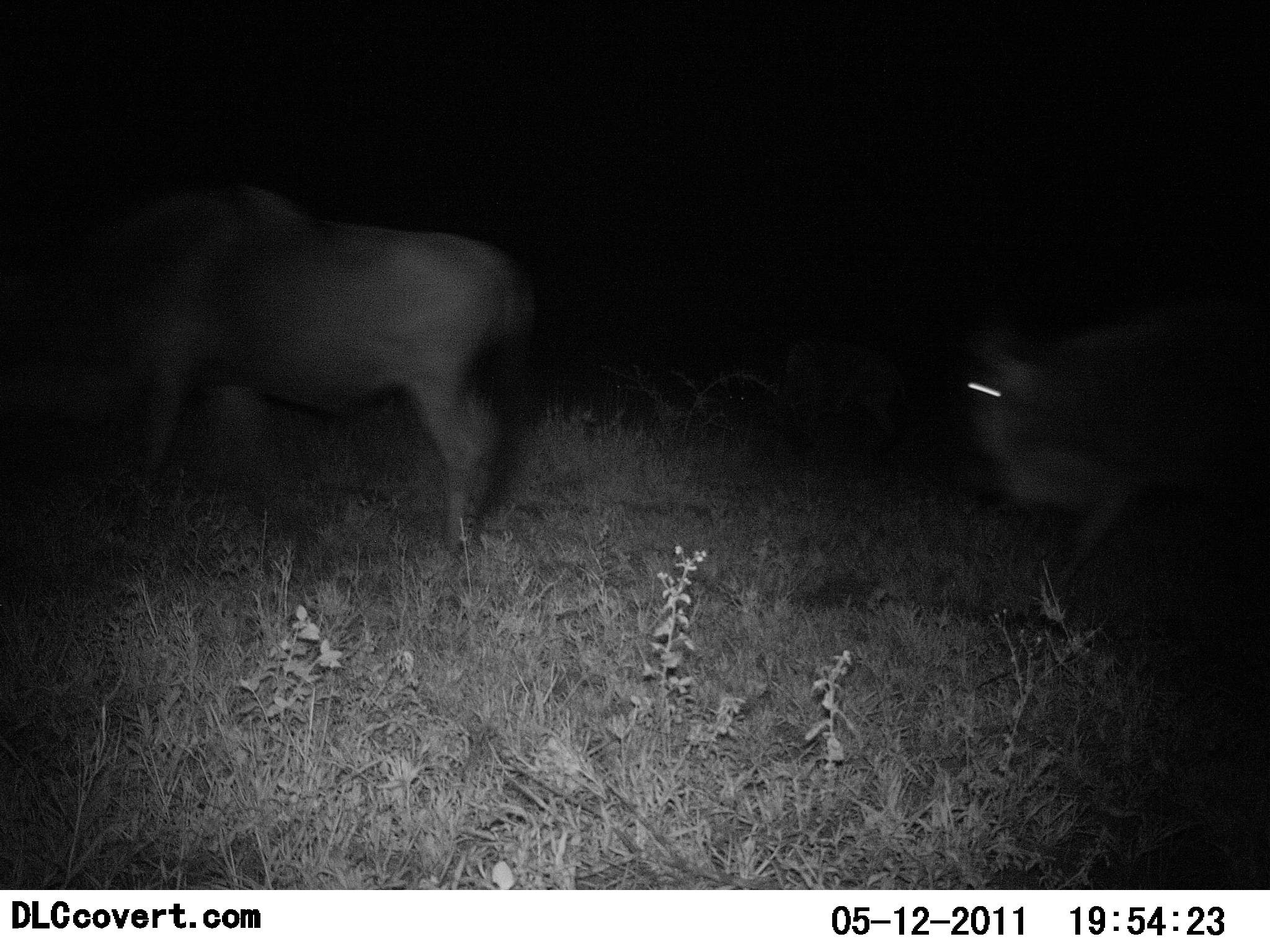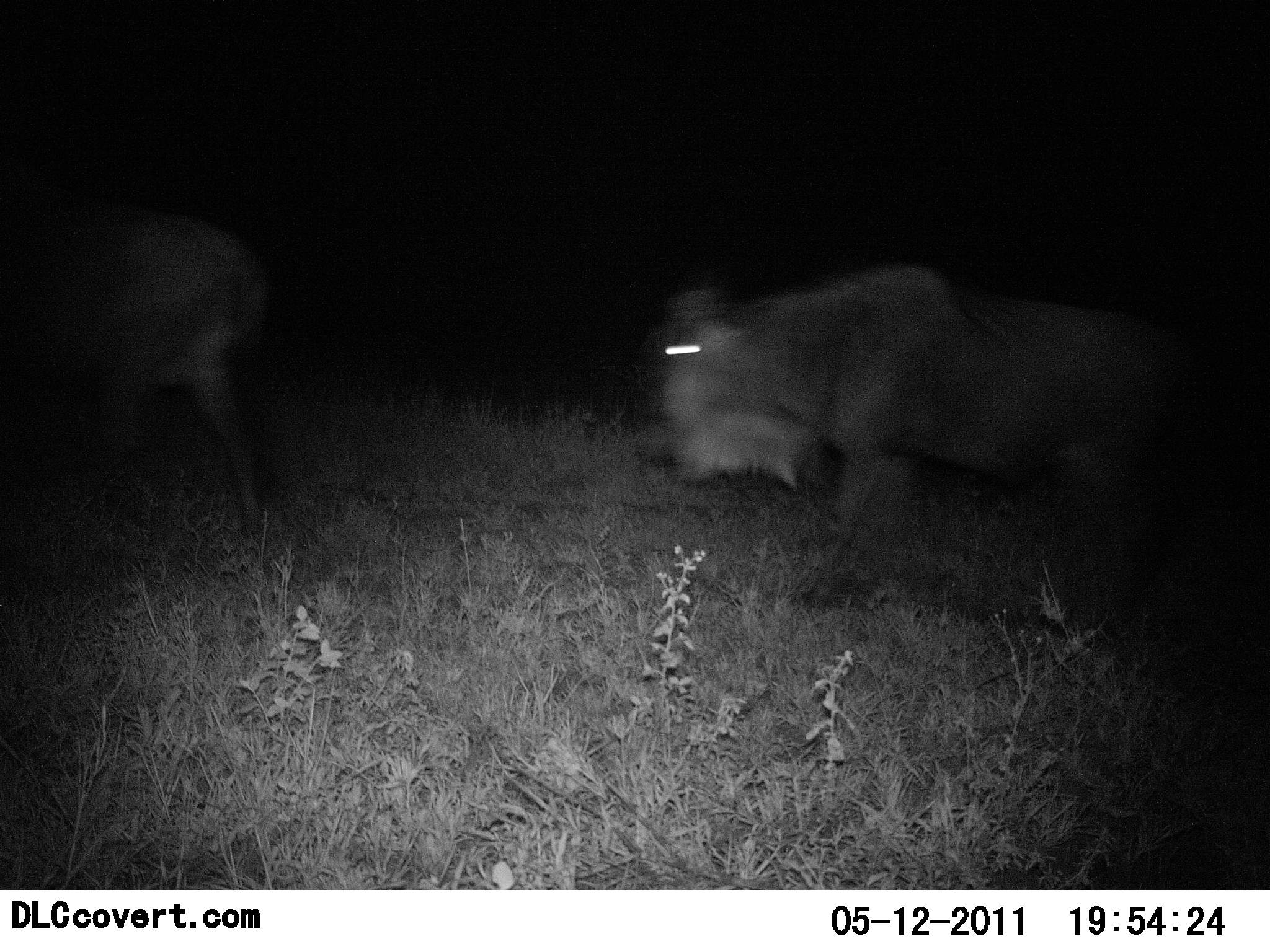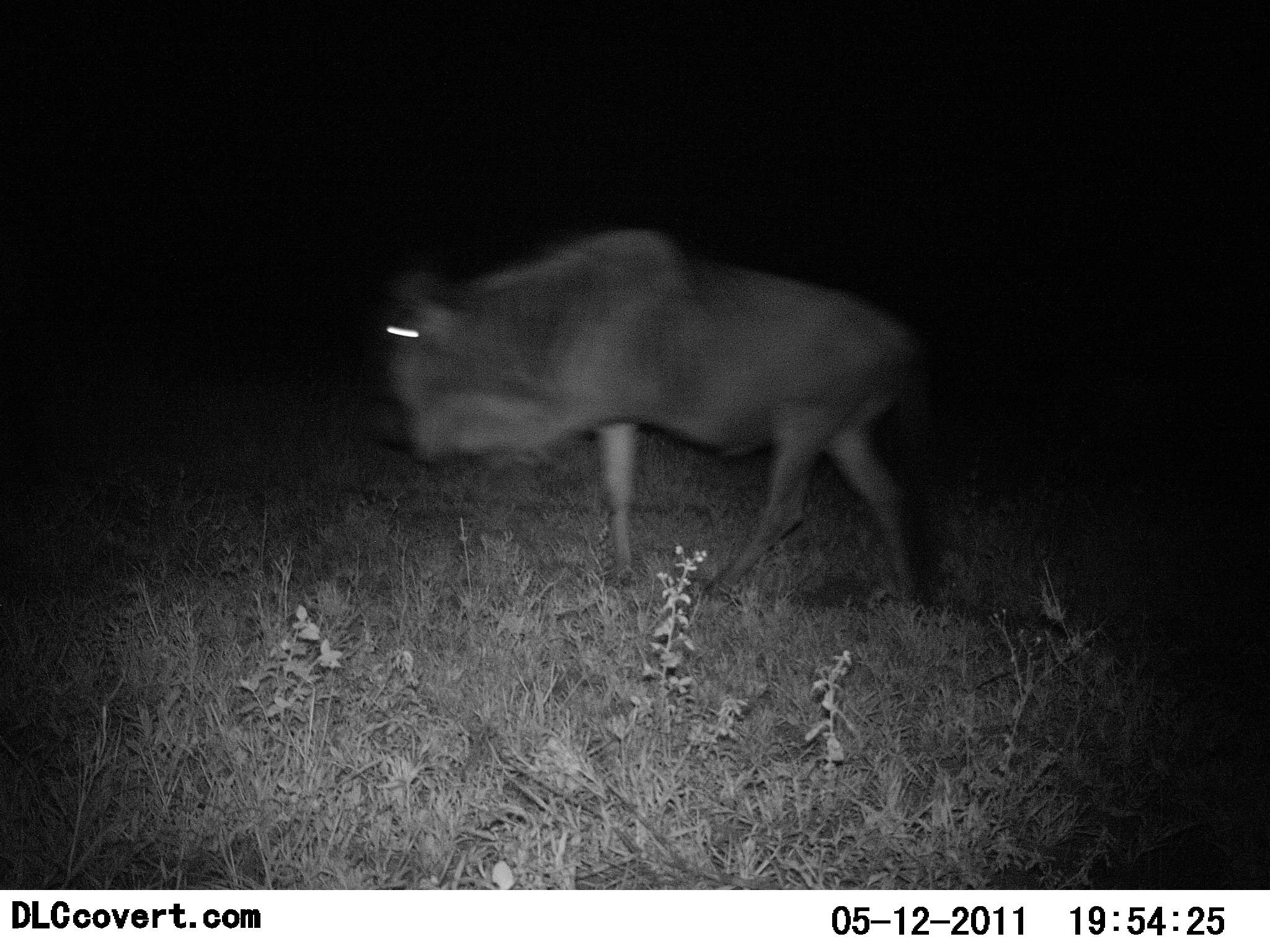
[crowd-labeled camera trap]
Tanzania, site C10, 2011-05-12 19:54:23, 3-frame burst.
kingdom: Animalia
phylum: Chordata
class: Mammalia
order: Artiodactyla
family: Bovidae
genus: Connochaetes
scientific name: Connochaetes taurinus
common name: blue wildebeest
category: wildebeest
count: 3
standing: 7%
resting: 0%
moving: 100%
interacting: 0%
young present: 0%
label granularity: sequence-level